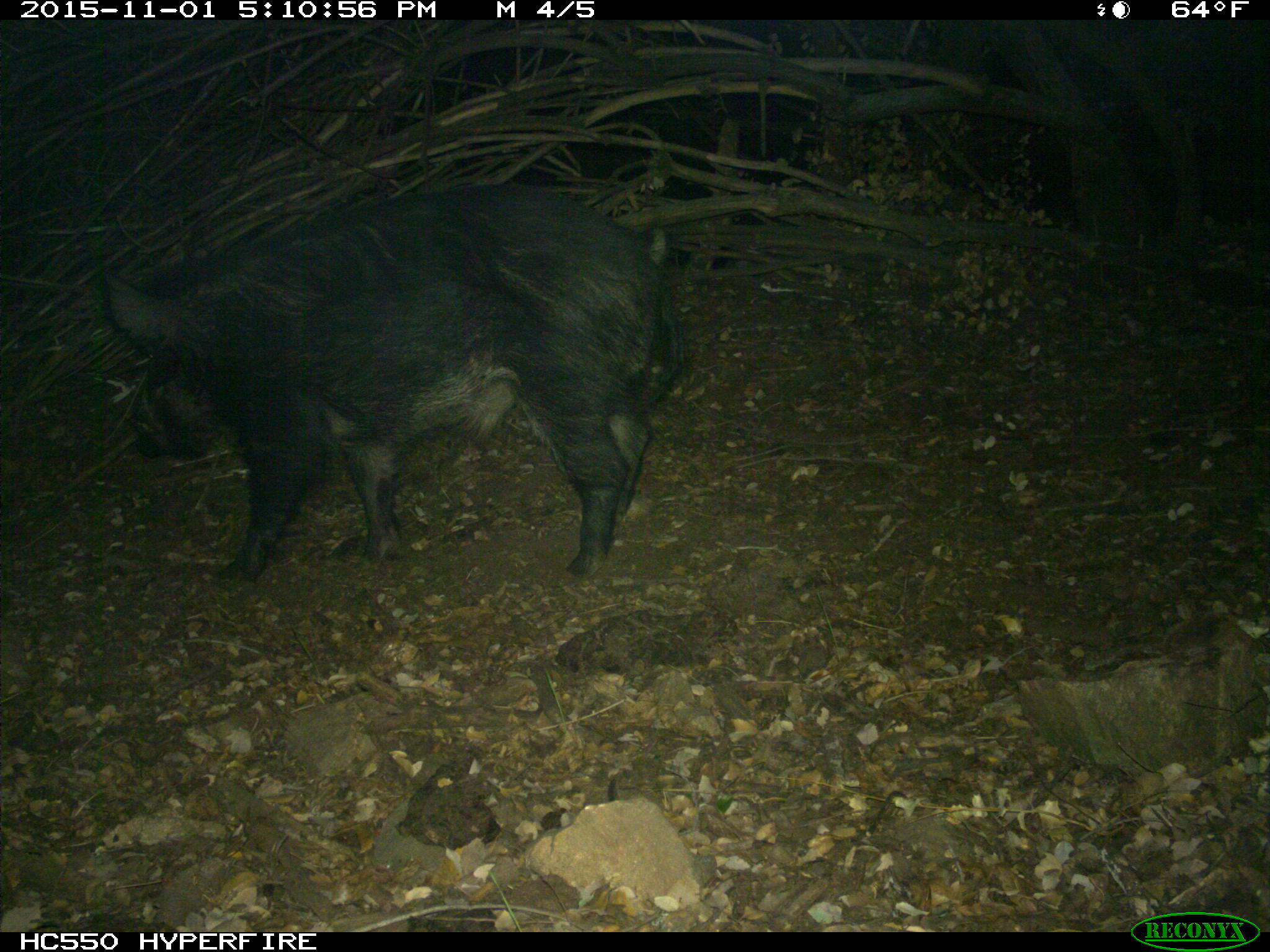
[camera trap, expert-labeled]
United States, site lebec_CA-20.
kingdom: Animalia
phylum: Chordata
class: Mammalia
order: Artiodactyla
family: Suidae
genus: Sus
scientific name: Sus scrofa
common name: wild boar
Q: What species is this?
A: Sus scrofa (wild boar).